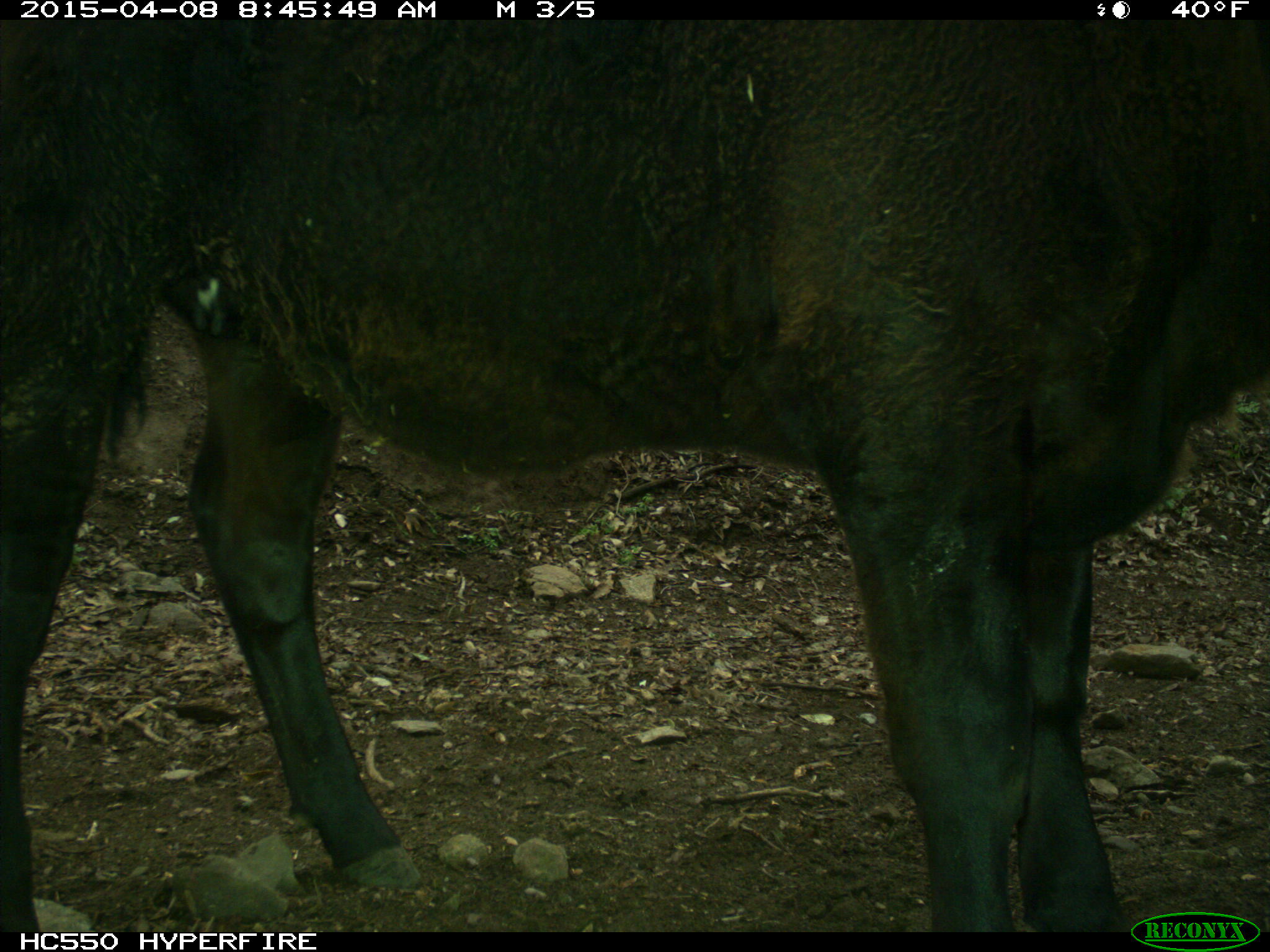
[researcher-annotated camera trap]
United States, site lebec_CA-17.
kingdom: Animalia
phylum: Chordata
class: Mammalia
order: Artiodactyla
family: Bovidae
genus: Bos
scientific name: Bos taurus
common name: domestic cow